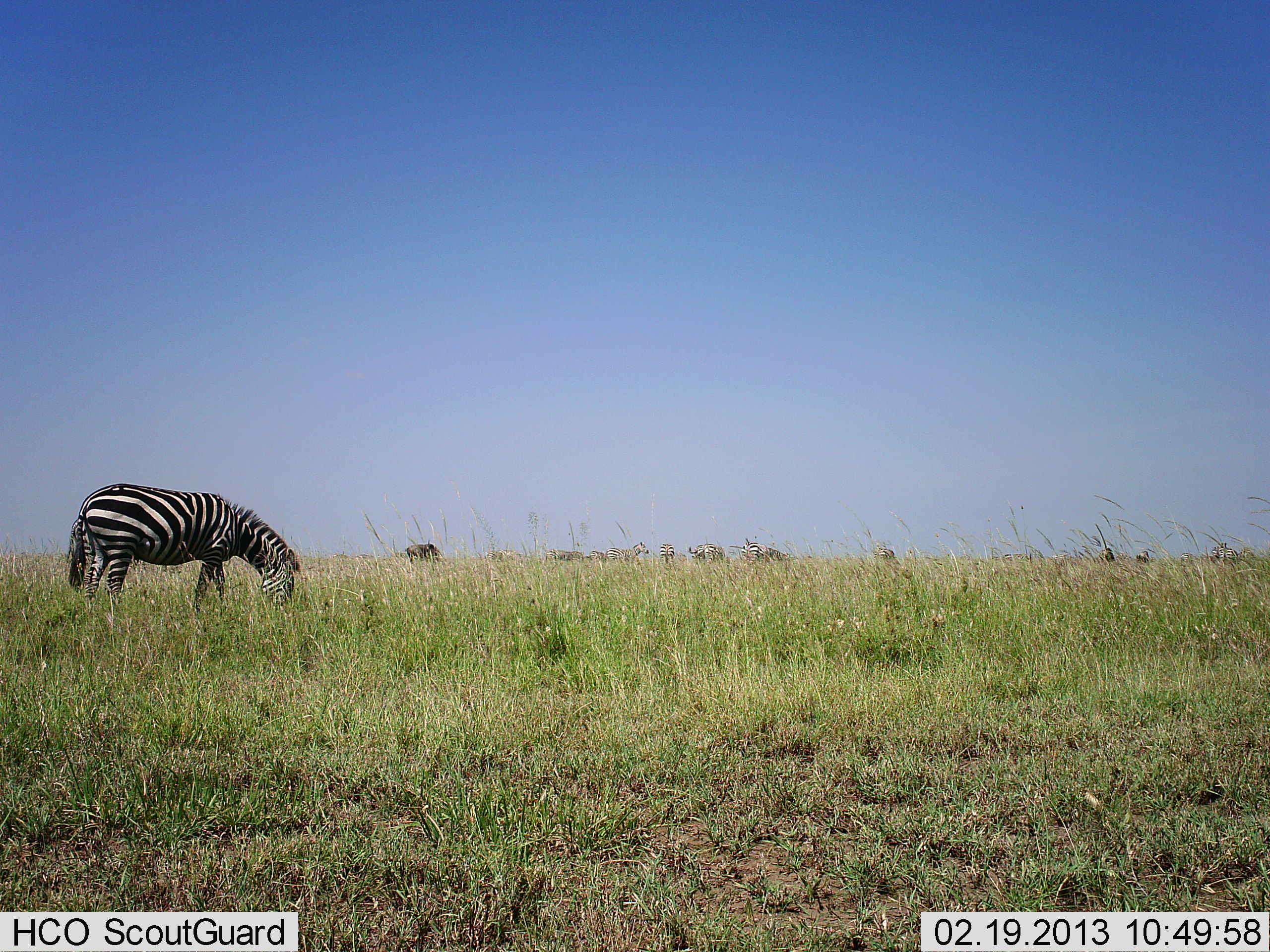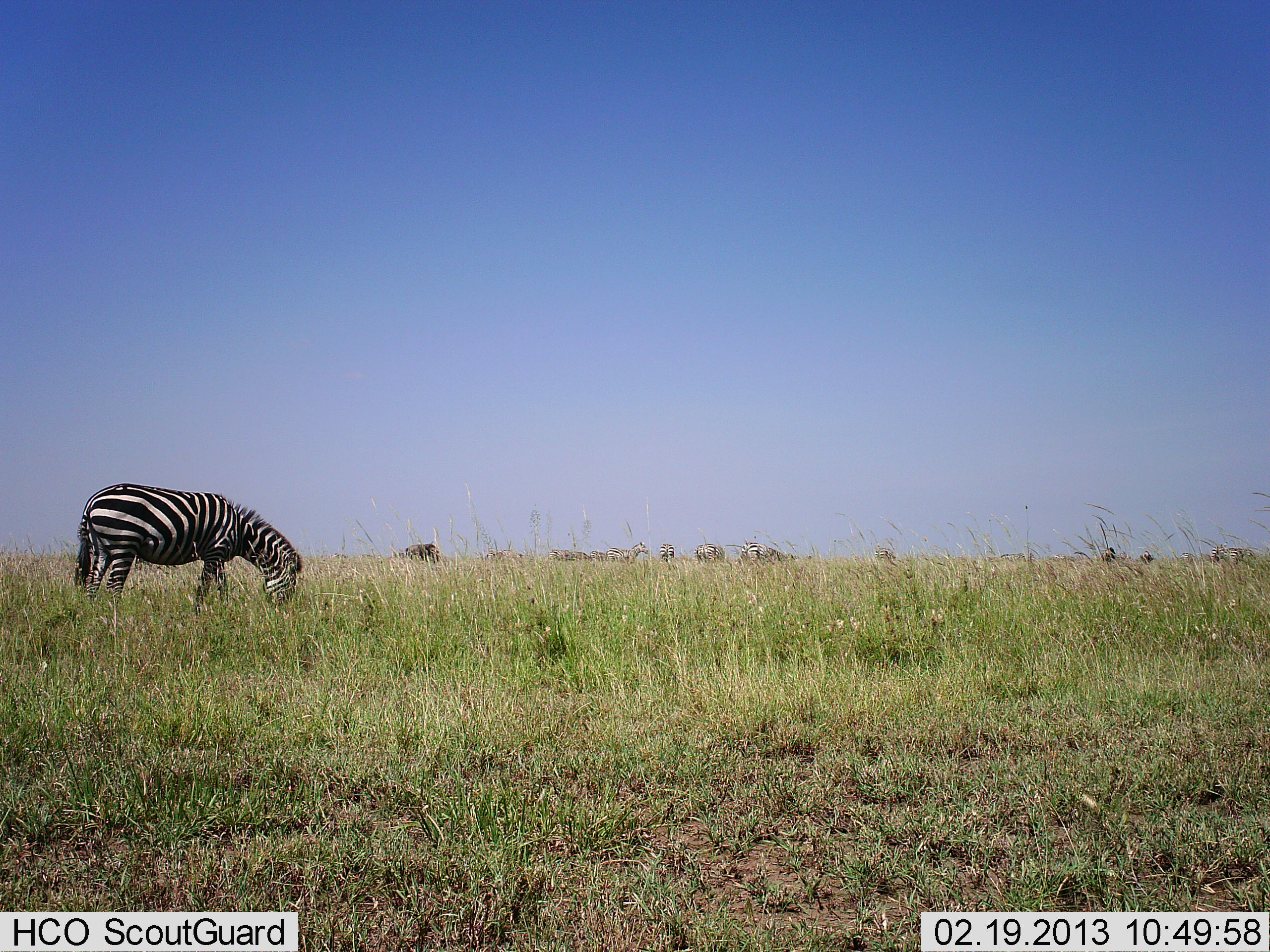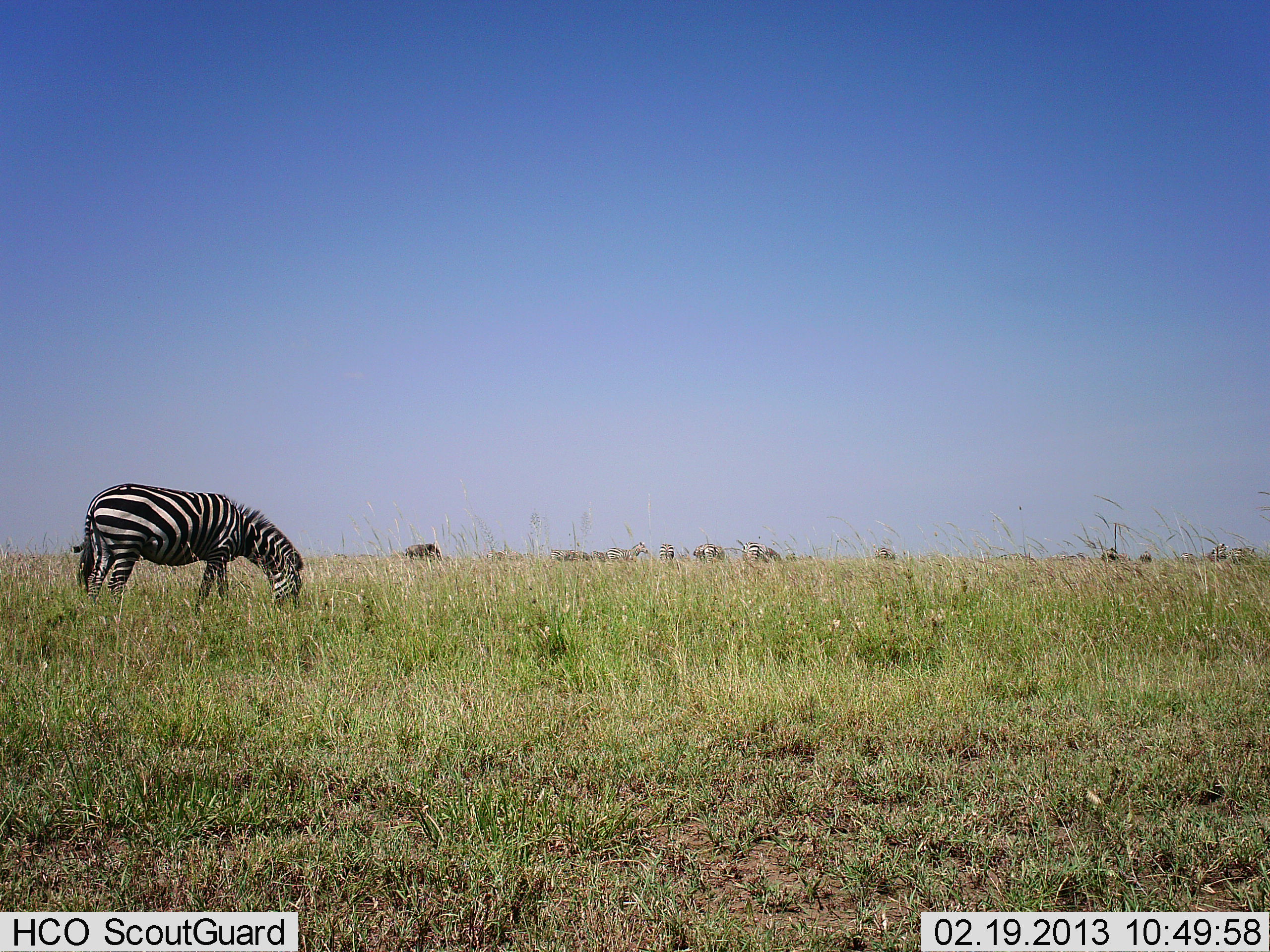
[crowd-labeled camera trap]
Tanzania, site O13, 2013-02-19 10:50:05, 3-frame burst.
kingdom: Animalia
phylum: Chordata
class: Mammalia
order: Perissodactyla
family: Equidae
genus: Equus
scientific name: Equus quagga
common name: plains zebra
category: zebra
Zebra (plains zebra) (Equus quagga), count 1. Behavior (volunteer vote fractions): standing 44%, resting 11%, moving 11%, interacting 0%. Young present (vote fraction): 0%. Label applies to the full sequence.